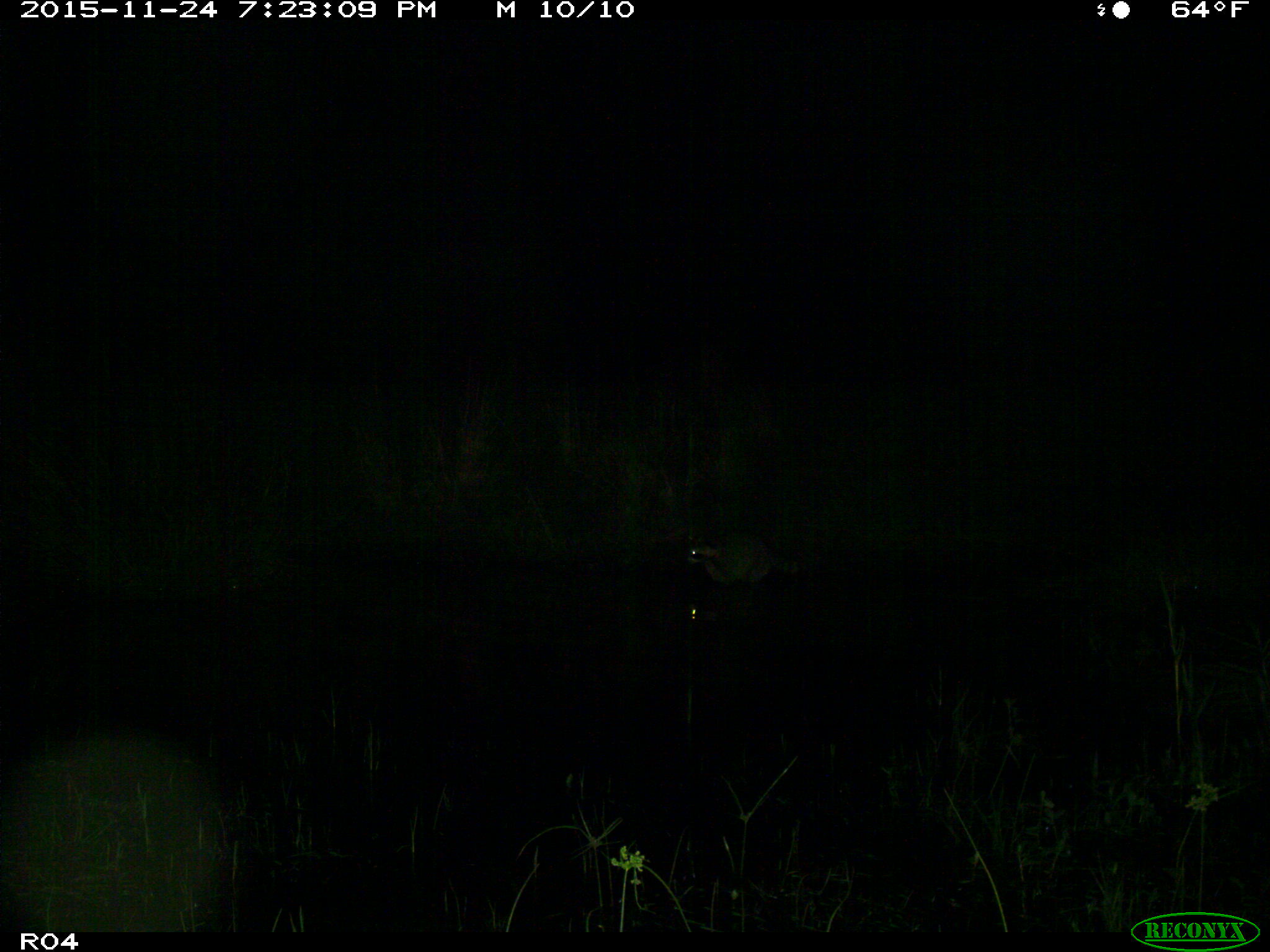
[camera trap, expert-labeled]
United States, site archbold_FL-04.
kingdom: Animalia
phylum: Chordata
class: Mammalia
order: Carnivora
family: Procyonidae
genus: Procyon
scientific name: Procyon lotor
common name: common raccoon